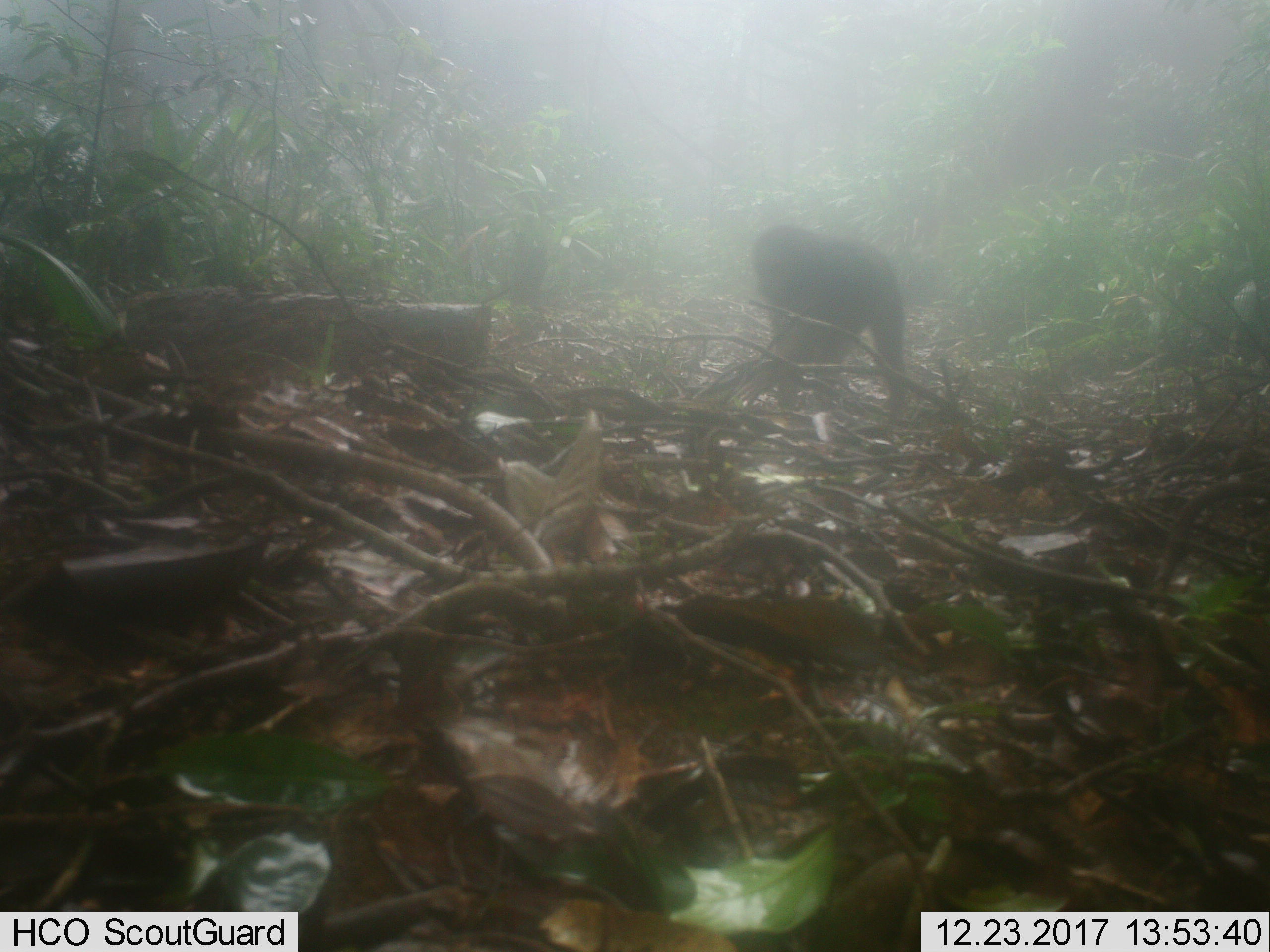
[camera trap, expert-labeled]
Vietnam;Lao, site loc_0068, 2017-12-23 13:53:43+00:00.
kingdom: Animalia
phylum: Chordata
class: Mammalia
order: Primates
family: Cercopithecidae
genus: Macaca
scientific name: Macaca arctoides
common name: stump-tailed macaque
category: stump tailed macaque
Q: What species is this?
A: Stump tailed macaque (stump-tailed macaque) (Macaca arctoides).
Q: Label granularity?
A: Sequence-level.